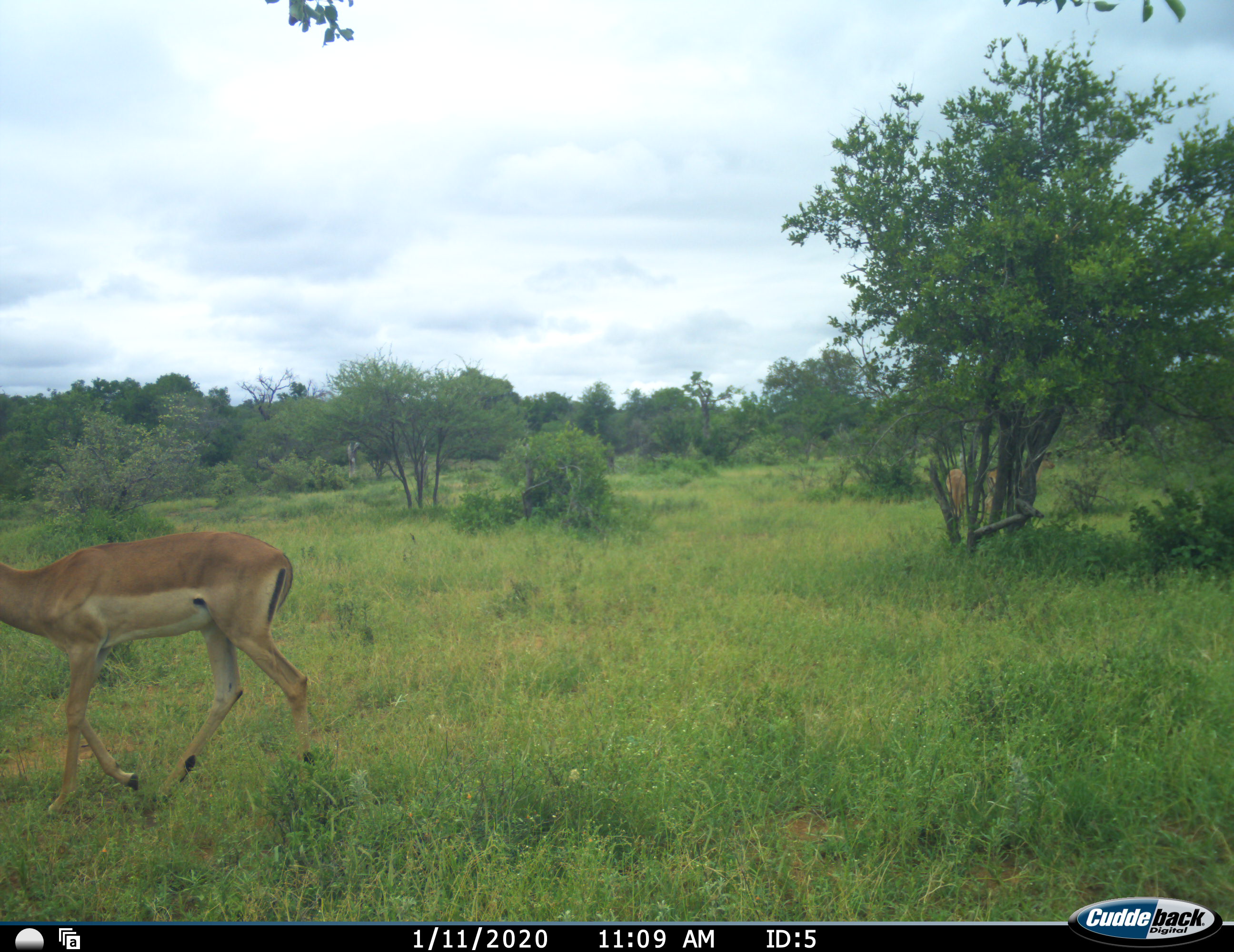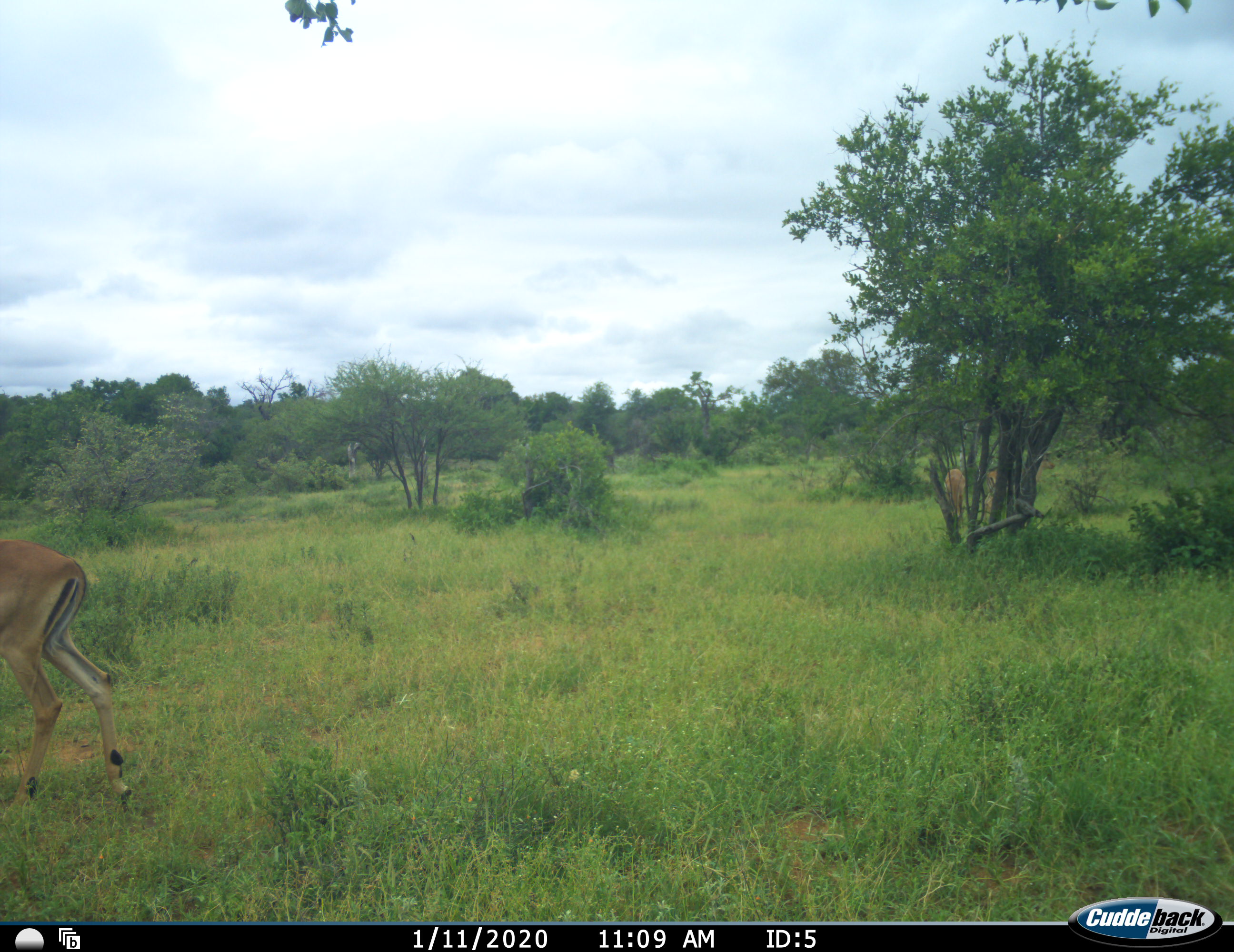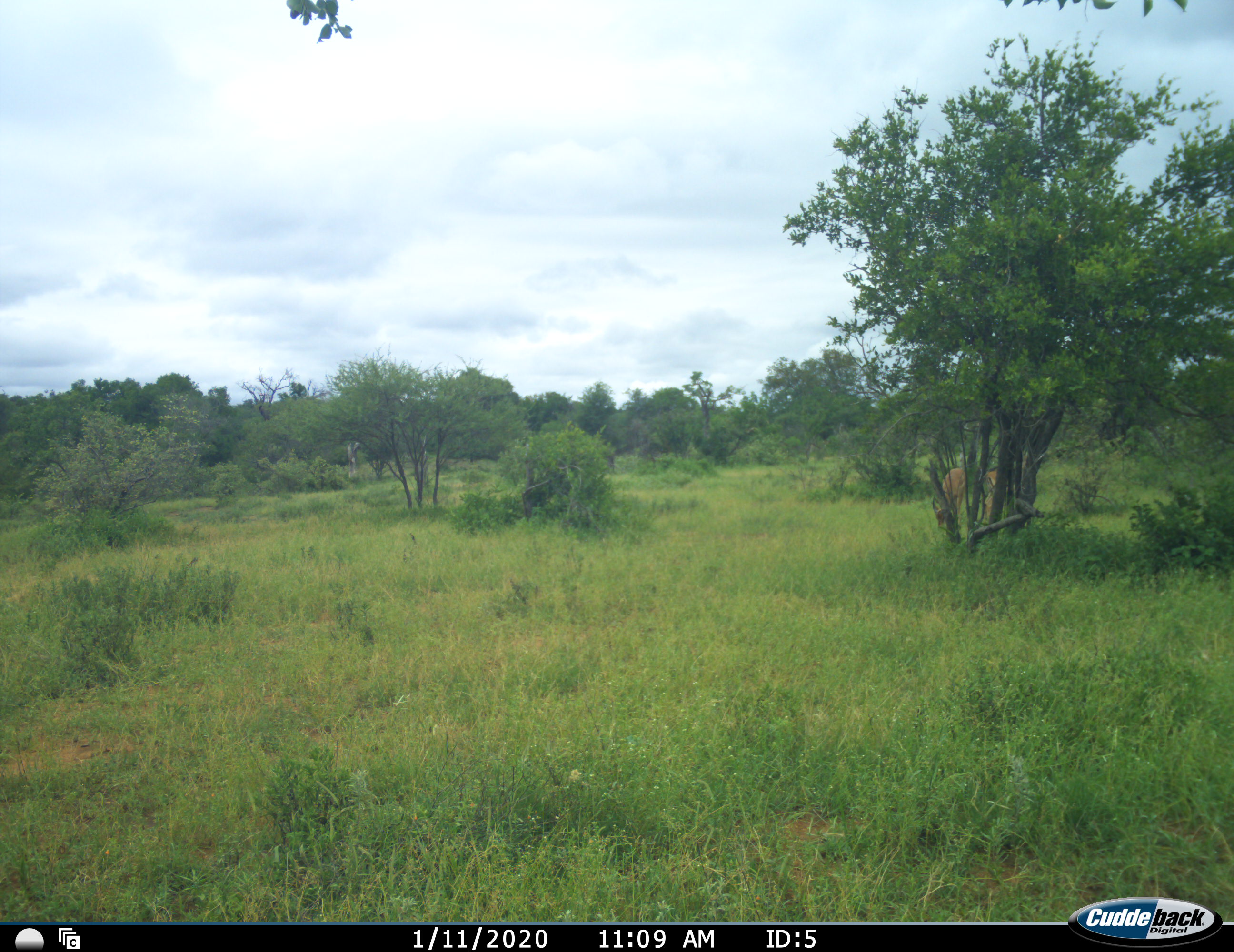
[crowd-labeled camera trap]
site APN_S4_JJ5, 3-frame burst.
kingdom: Animalia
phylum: Chordata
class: Mammalia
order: Artiodactyla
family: Bovidae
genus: Aepyceros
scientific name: Aepyceros melampus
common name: impala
Impala (Aepyceros melampus), count 3. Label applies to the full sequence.